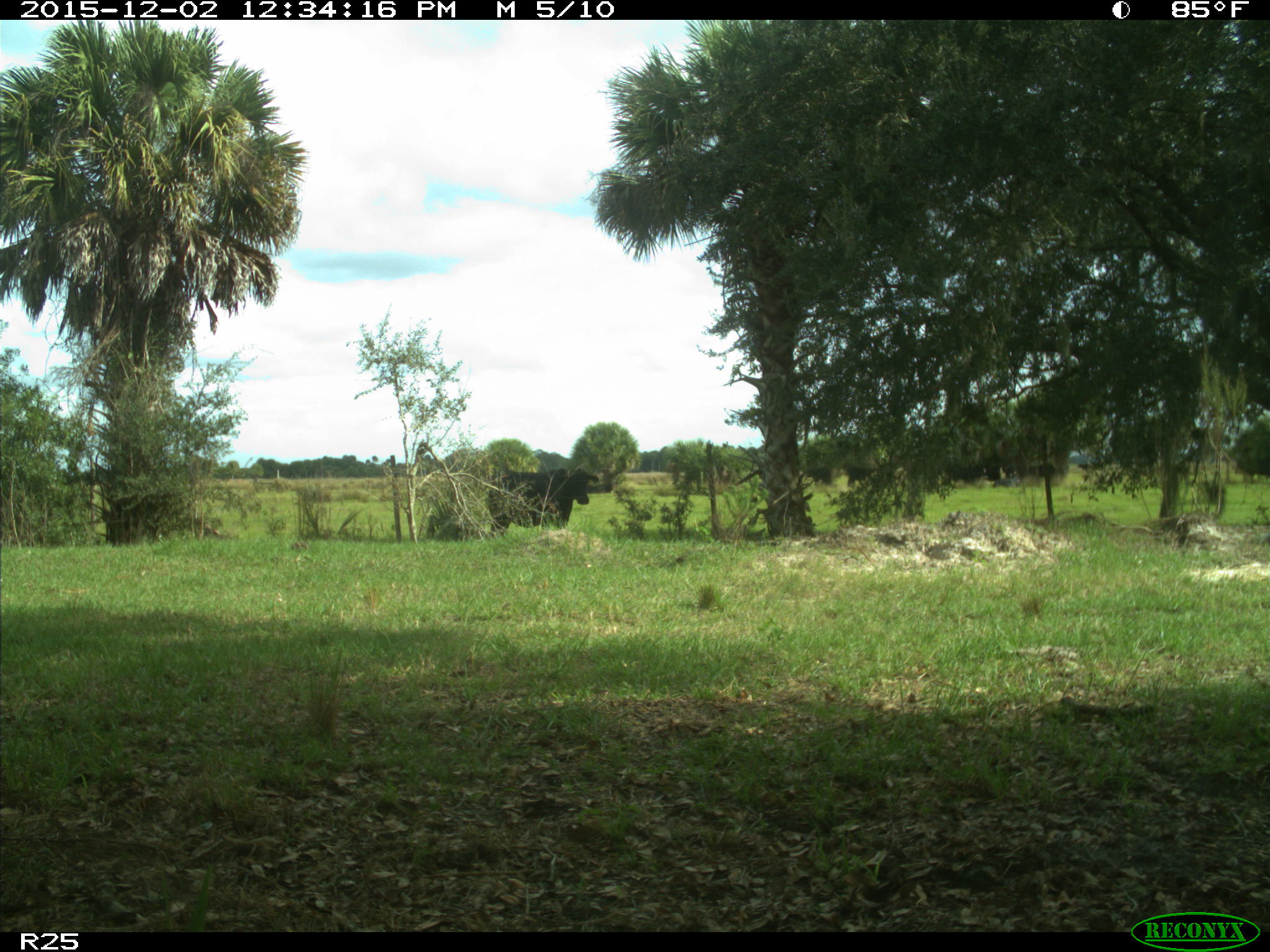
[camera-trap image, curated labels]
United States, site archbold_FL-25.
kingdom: Animalia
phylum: Chordata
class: Mammalia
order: Artiodactyla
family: Bovidae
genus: Bos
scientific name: Bos taurus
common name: domestic cow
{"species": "Bos taurus (domestic cow)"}